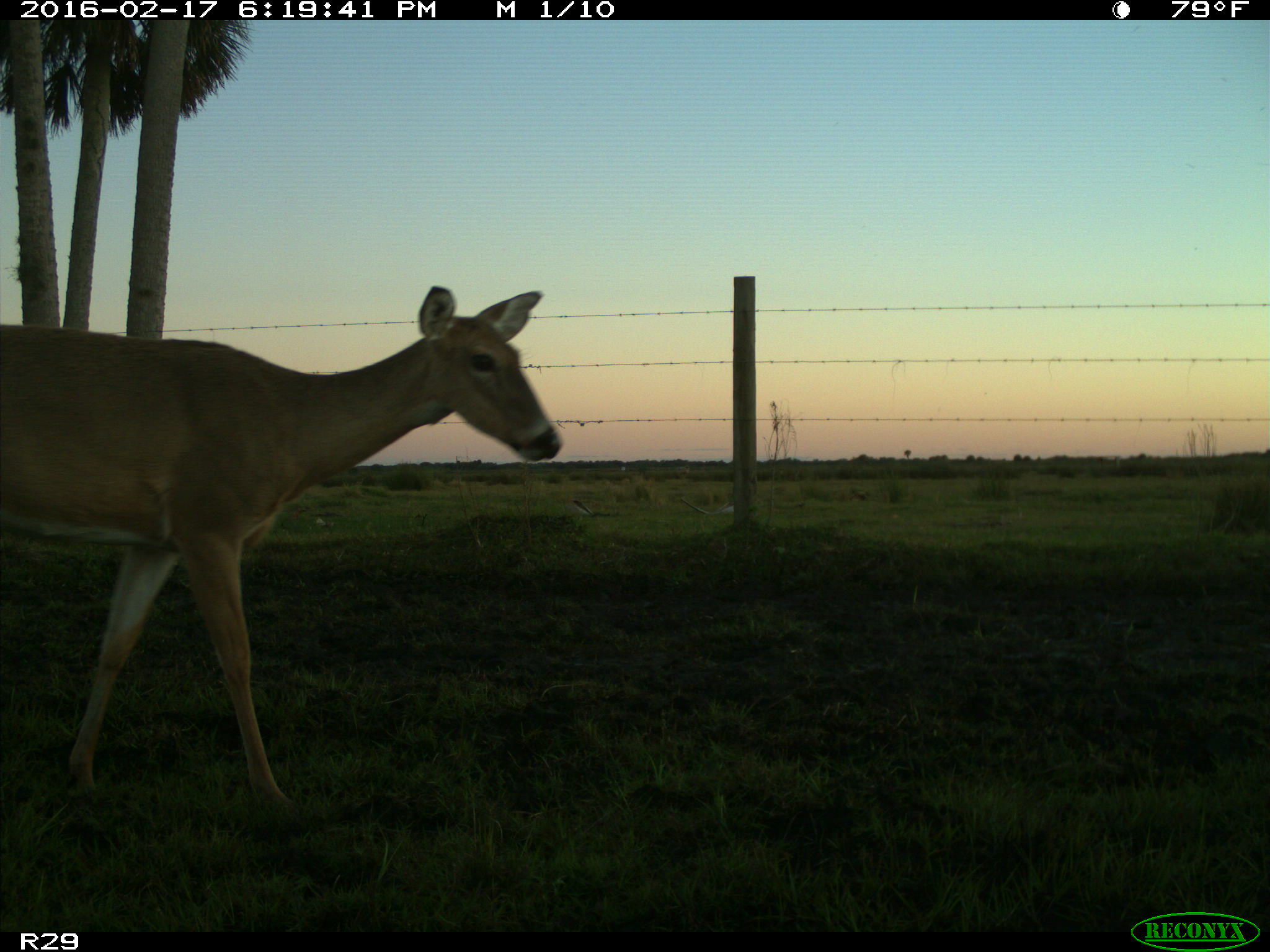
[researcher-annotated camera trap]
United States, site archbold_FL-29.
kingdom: Animalia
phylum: Chordata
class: Mammalia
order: Artiodactyla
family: Cervidae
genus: Odocoileus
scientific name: Odocoileus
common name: deer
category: unidentified deer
Unidentified deer (deer) (Odocoileus).